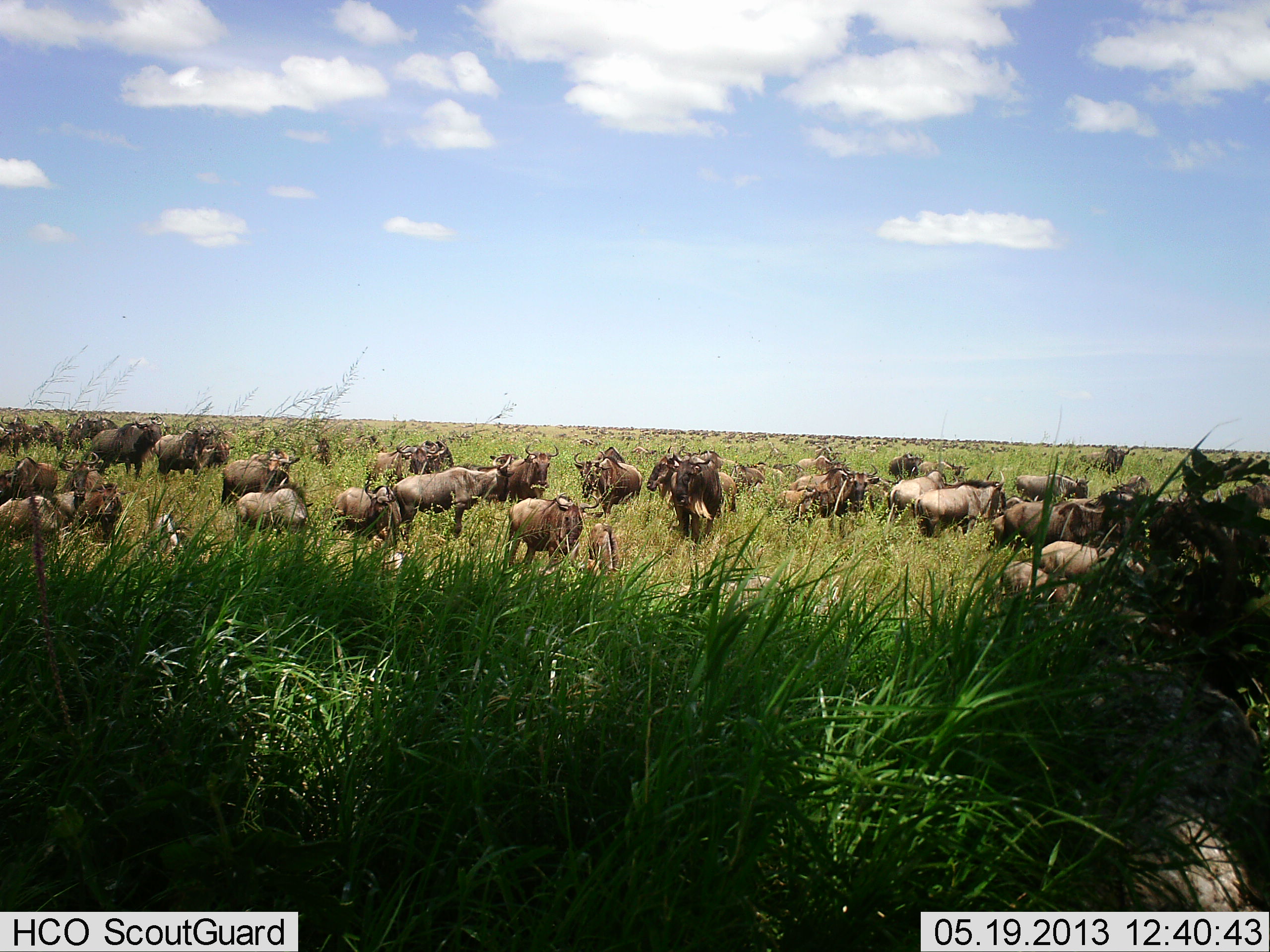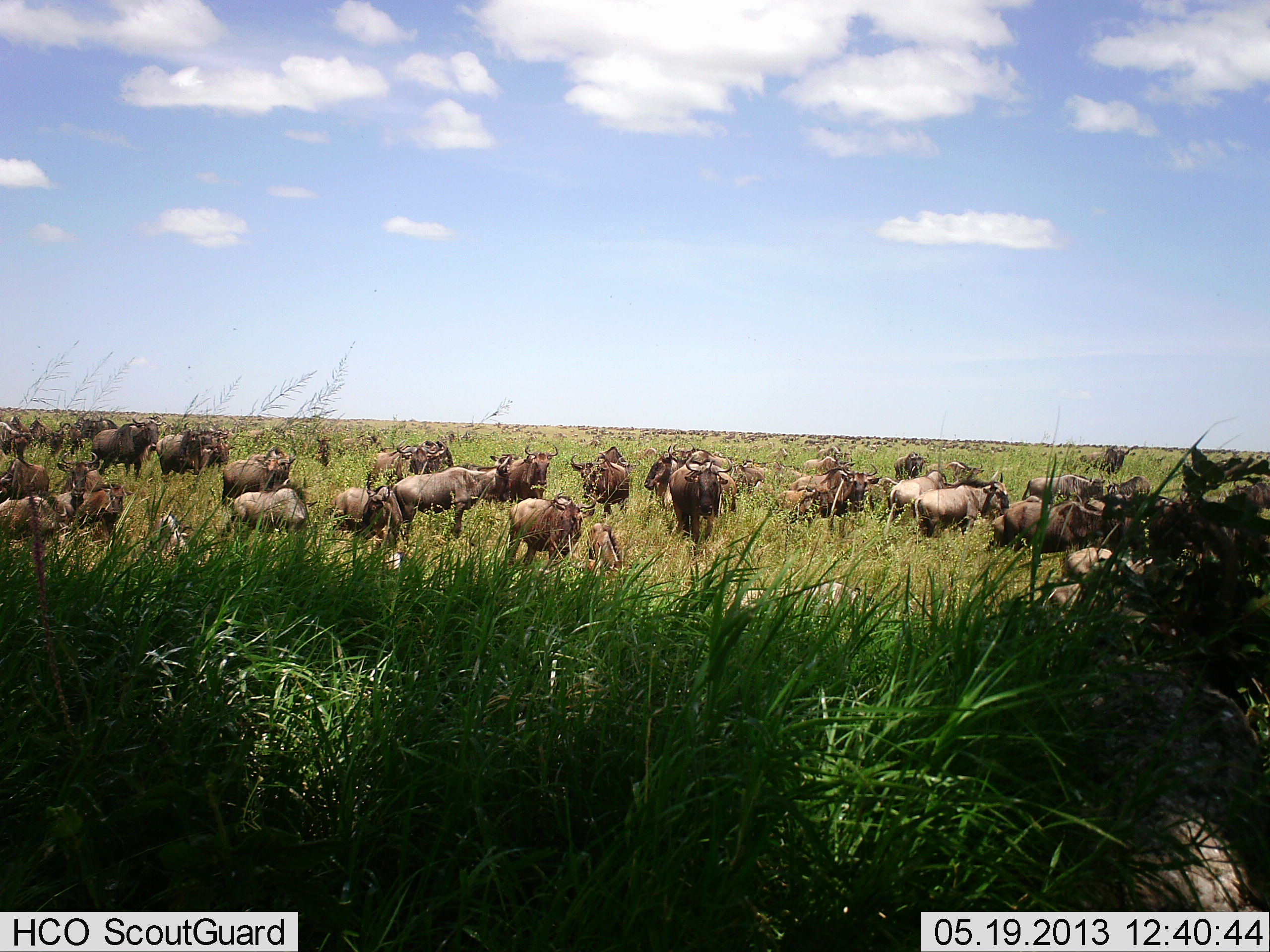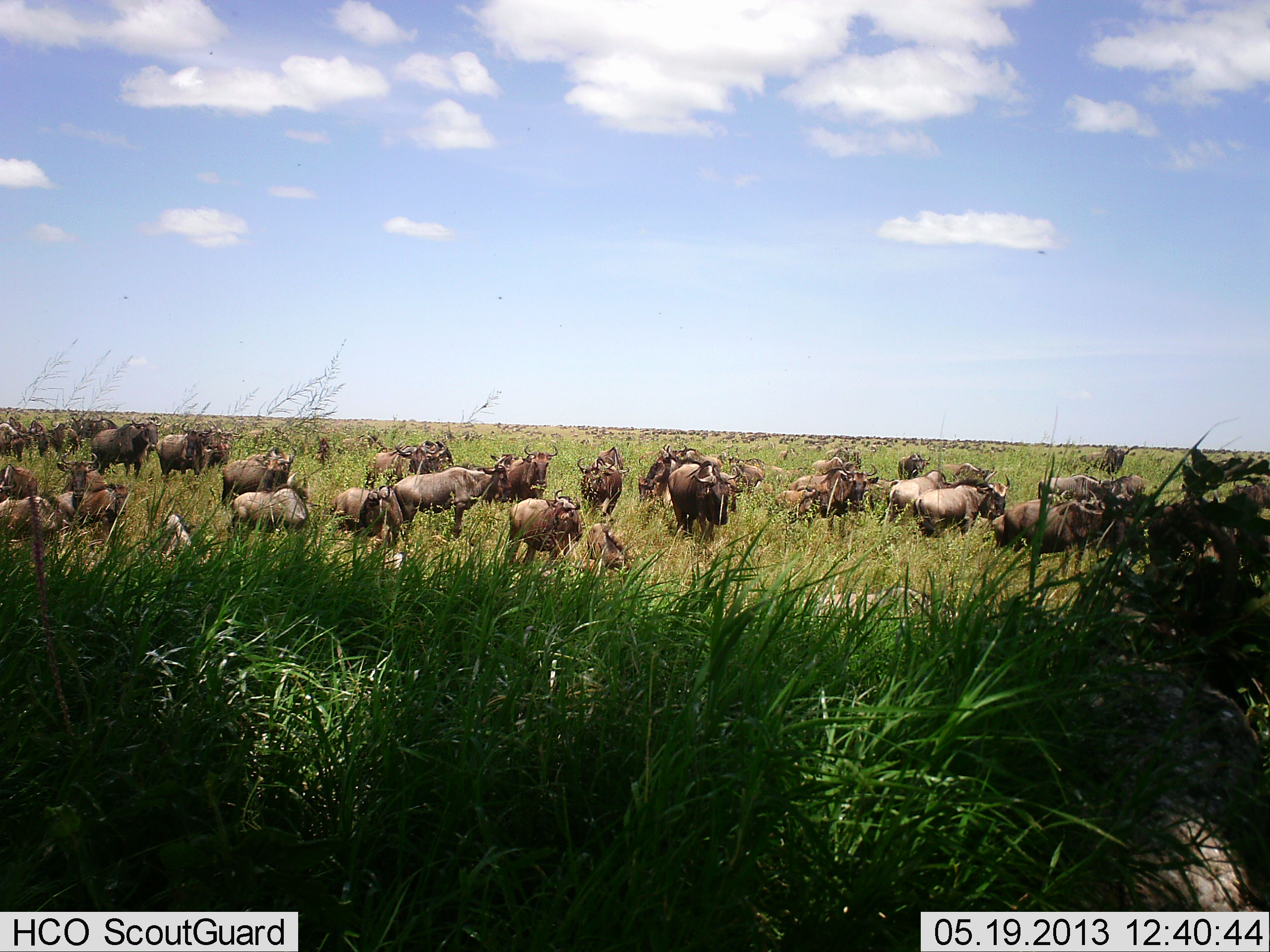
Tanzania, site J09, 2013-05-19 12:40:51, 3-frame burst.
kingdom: Animalia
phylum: Chordata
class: Mammalia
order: Artiodactyla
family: Bovidae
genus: Connochaetes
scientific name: Connochaetes taurinus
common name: blue wildebeest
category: wildebeest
Wildebeest (blue wildebeest) (Connochaetes taurinus), count 11-50. Behavior (volunteer vote fractions): standing 89%, resting 26%, moving 42%, interacting 26%. Young present (vote fraction): 0%. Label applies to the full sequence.